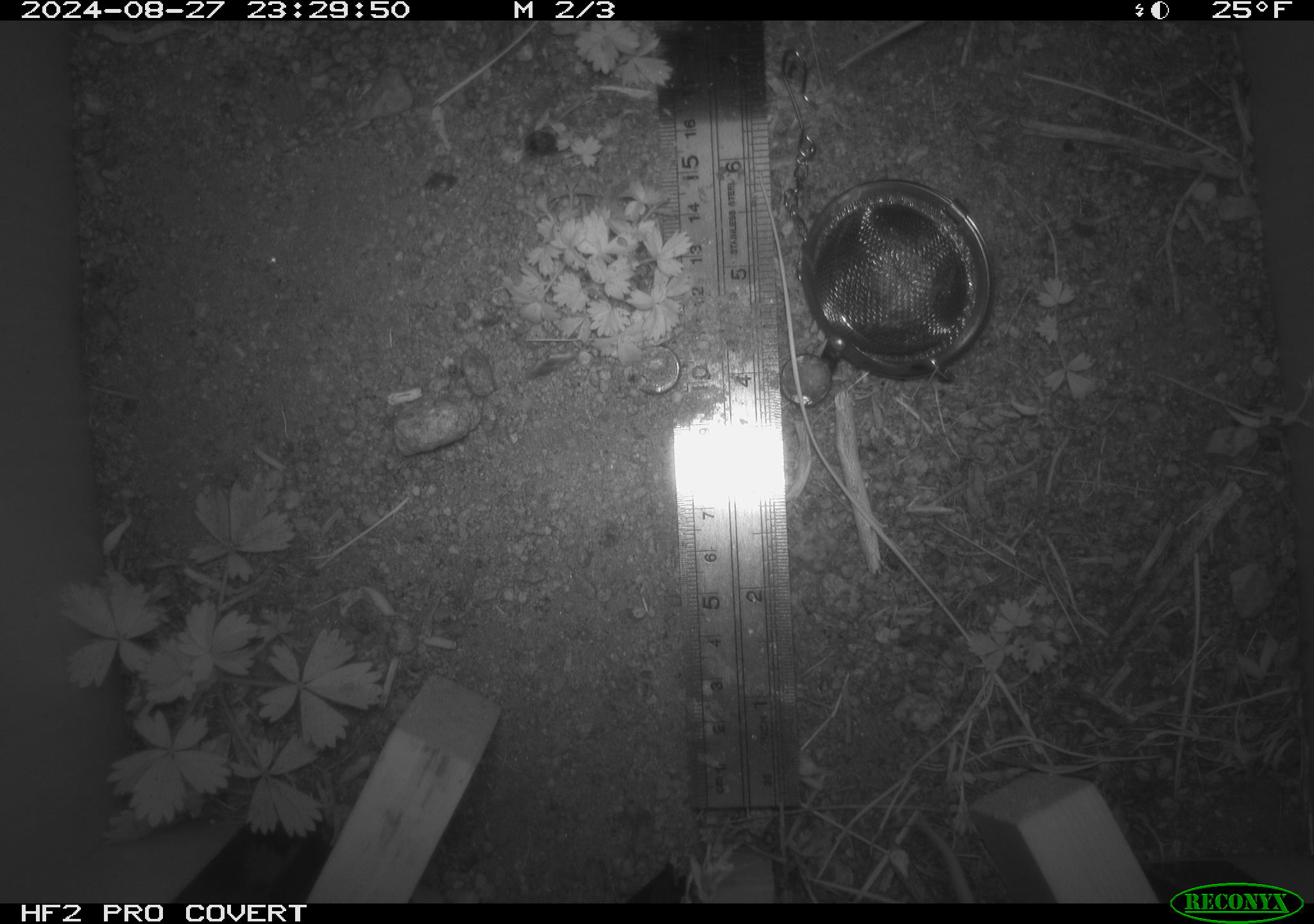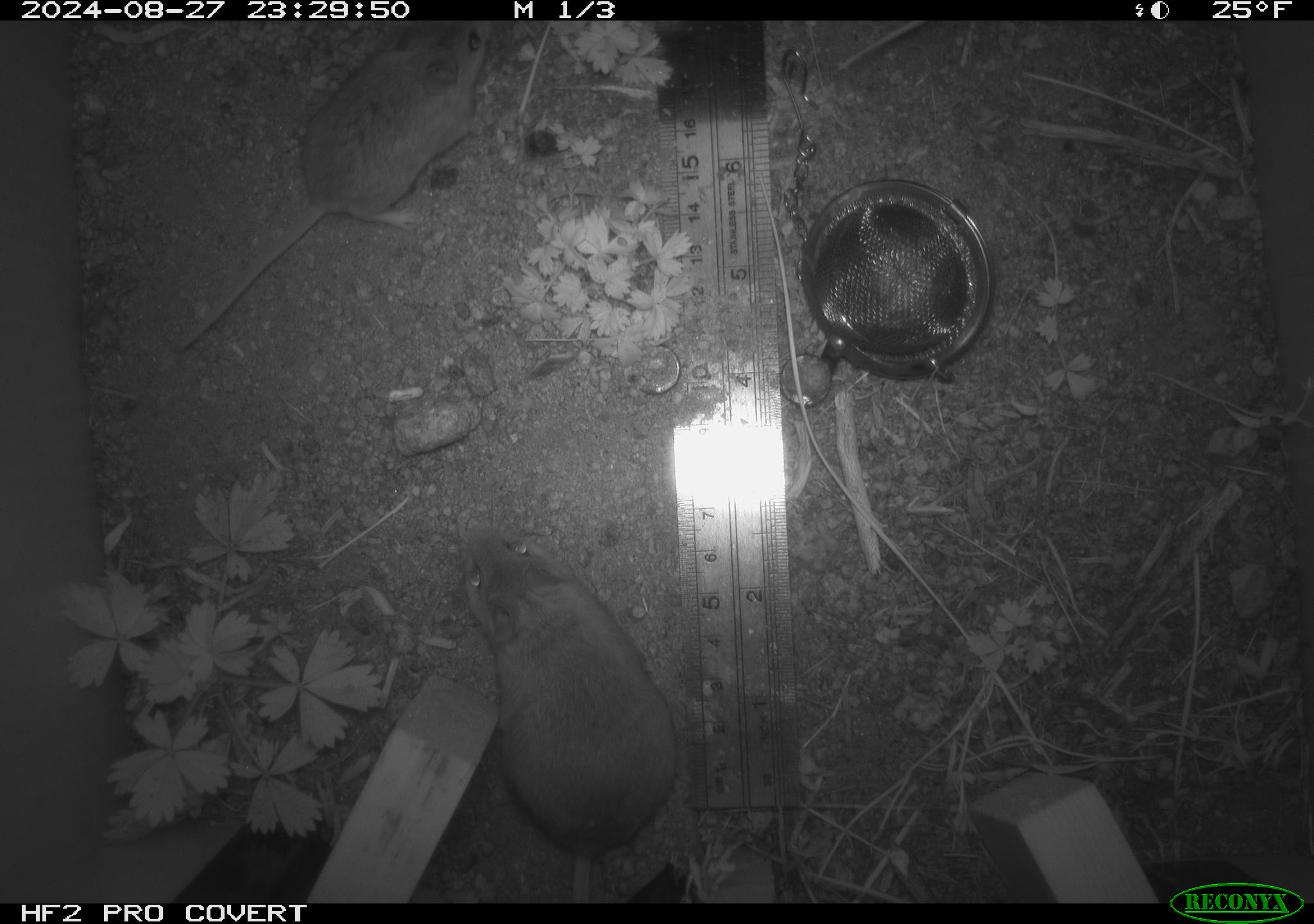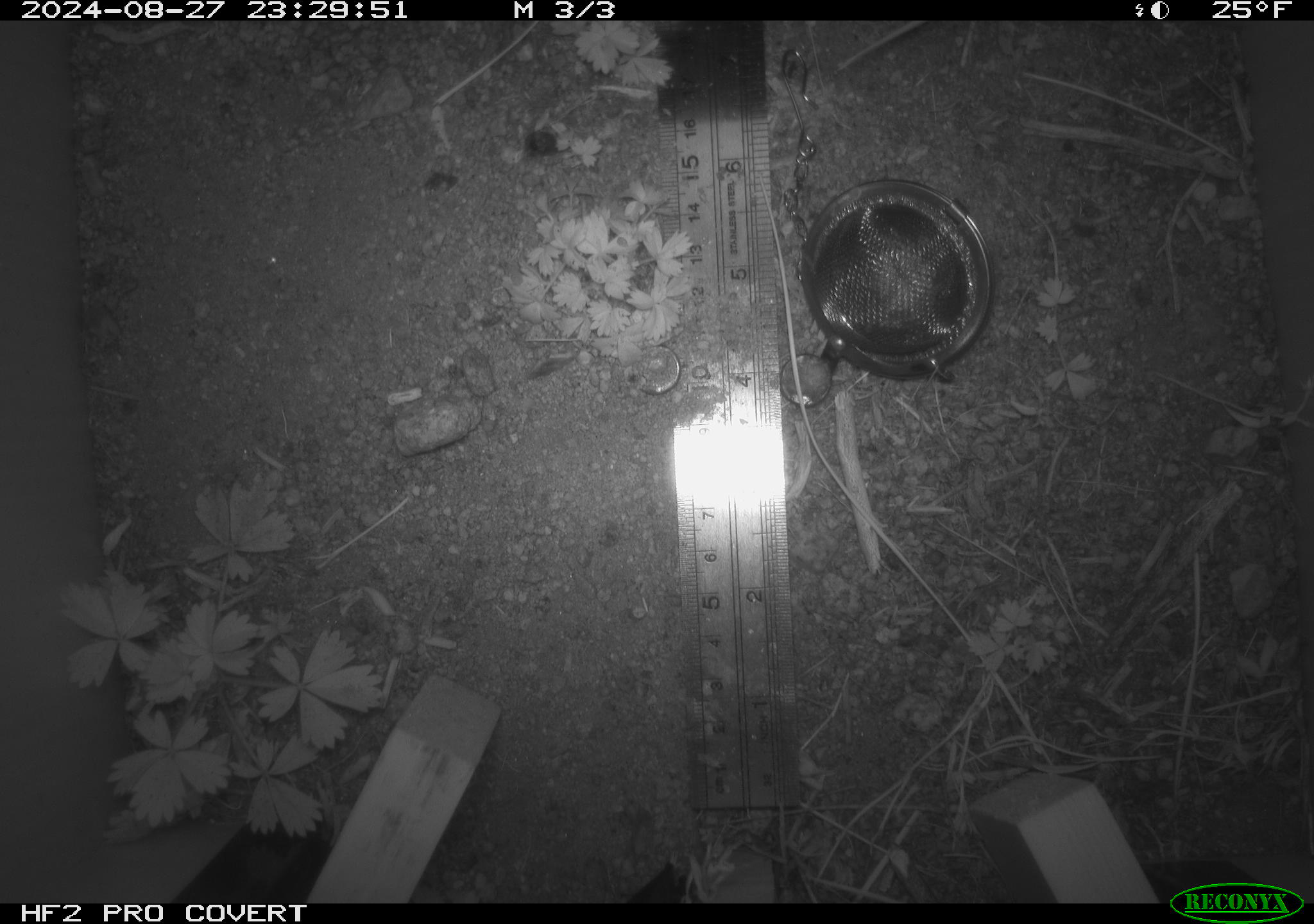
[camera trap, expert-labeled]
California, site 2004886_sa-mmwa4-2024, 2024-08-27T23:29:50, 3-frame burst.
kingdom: Animalia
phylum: Chordata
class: Mammalia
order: Rodentia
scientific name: Rodentia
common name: mouse species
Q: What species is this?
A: Mouse species (Rodentia).